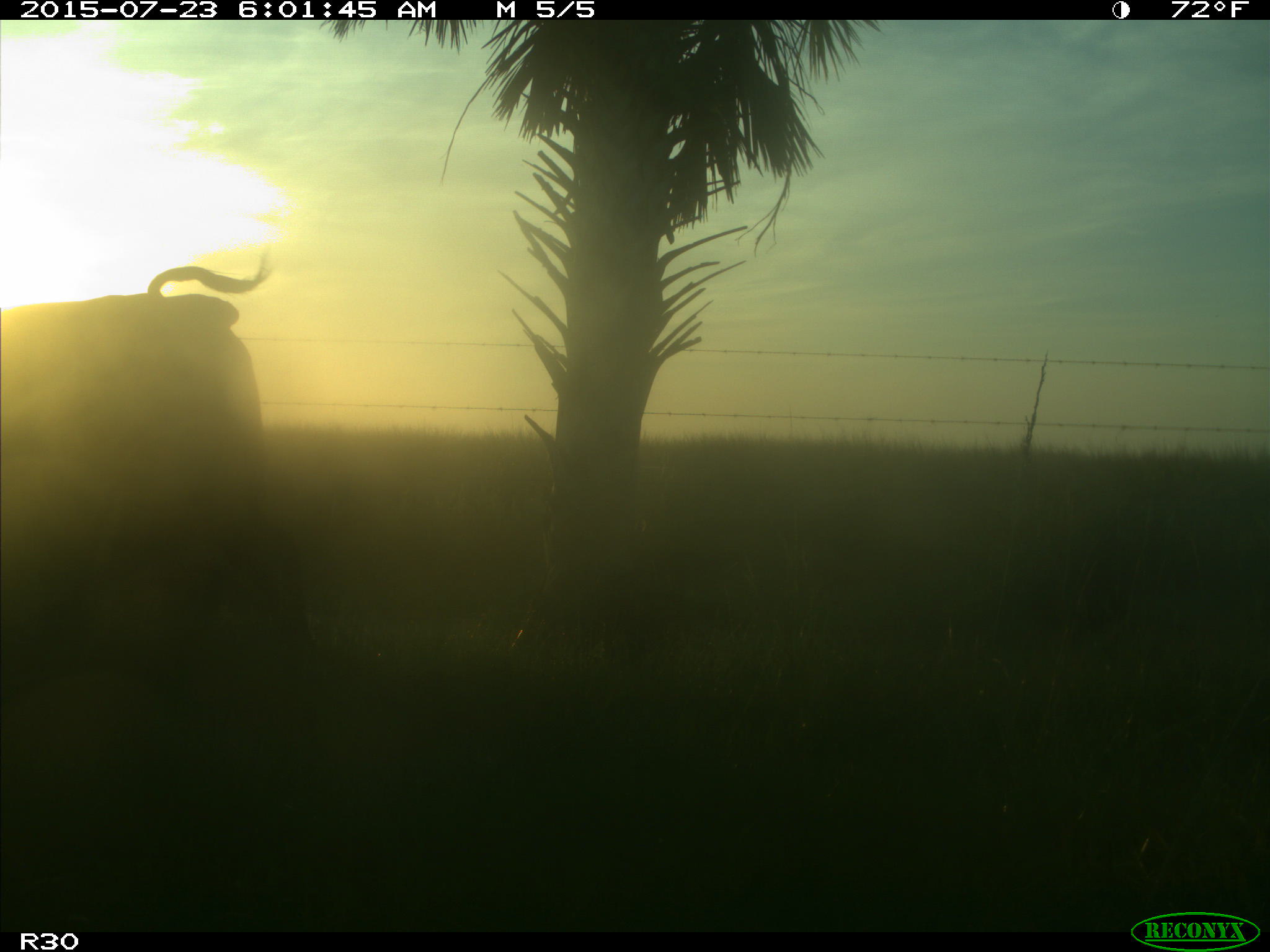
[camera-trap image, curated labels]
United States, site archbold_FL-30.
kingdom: Animalia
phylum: Chordata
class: Mammalia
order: Artiodactyla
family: Bovidae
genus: Bos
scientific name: Bos taurus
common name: domestic cow